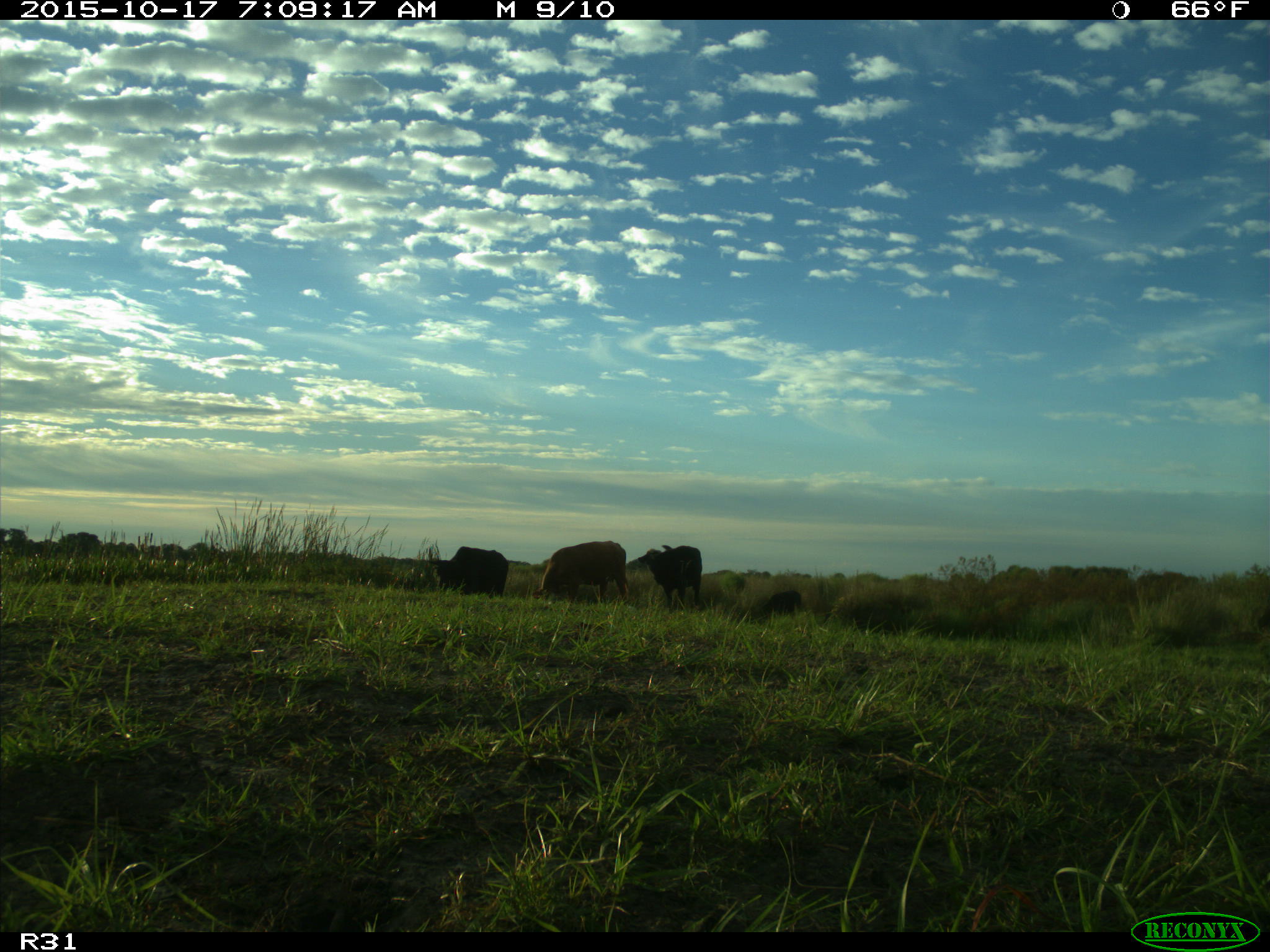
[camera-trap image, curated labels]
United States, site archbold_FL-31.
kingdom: Animalia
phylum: Chordata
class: Mammalia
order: Artiodactyla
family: Bovidae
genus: Bos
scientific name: Bos taurus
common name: domestic cow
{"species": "Bos taurus (domestic cow)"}